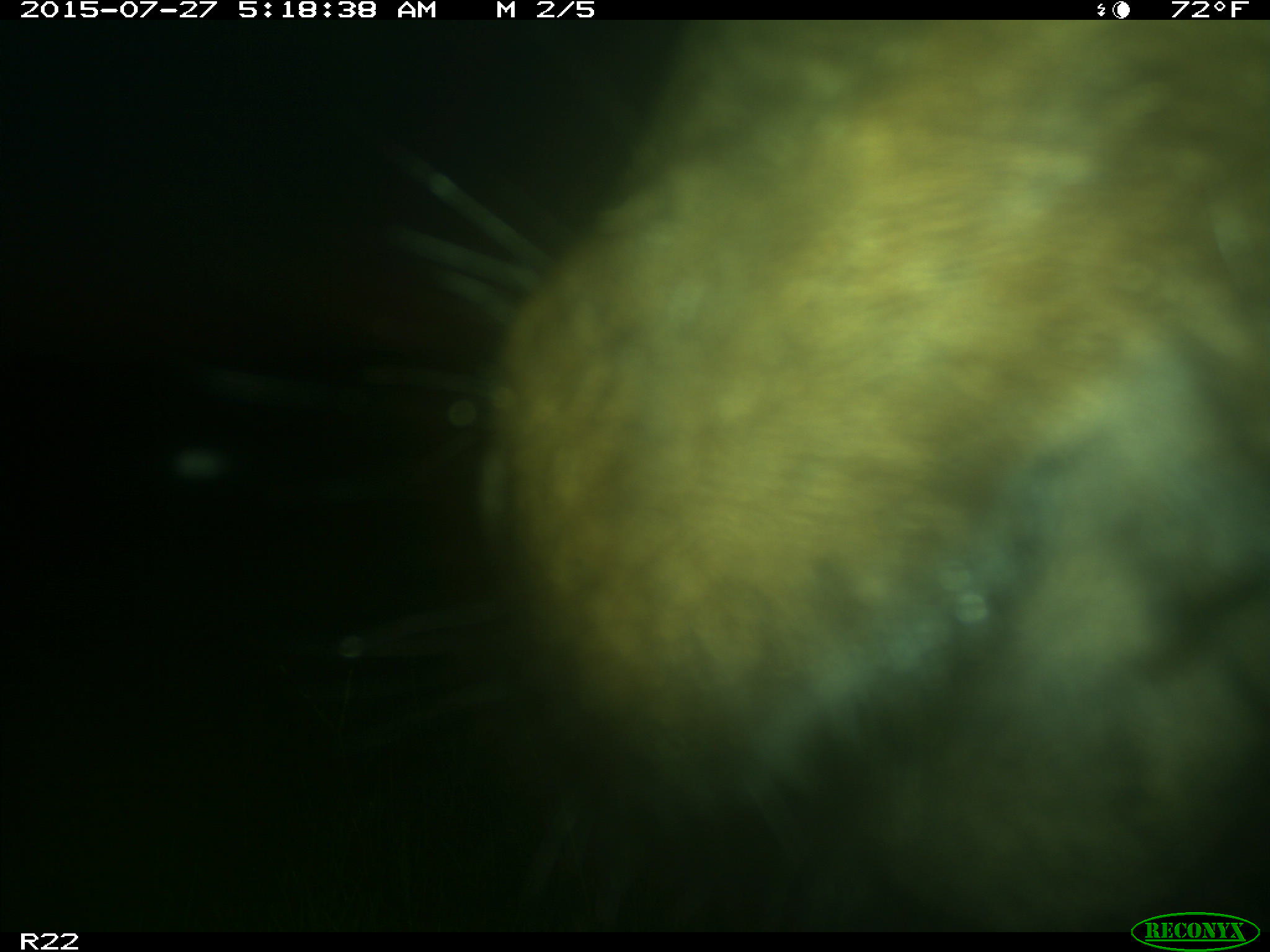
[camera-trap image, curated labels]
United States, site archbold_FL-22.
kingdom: Animalia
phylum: Chordata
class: Mammalia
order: Artiodactyla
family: Bovidae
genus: Bos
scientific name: Bos taurus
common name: domestic cow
Bos taurus (domestic cow).